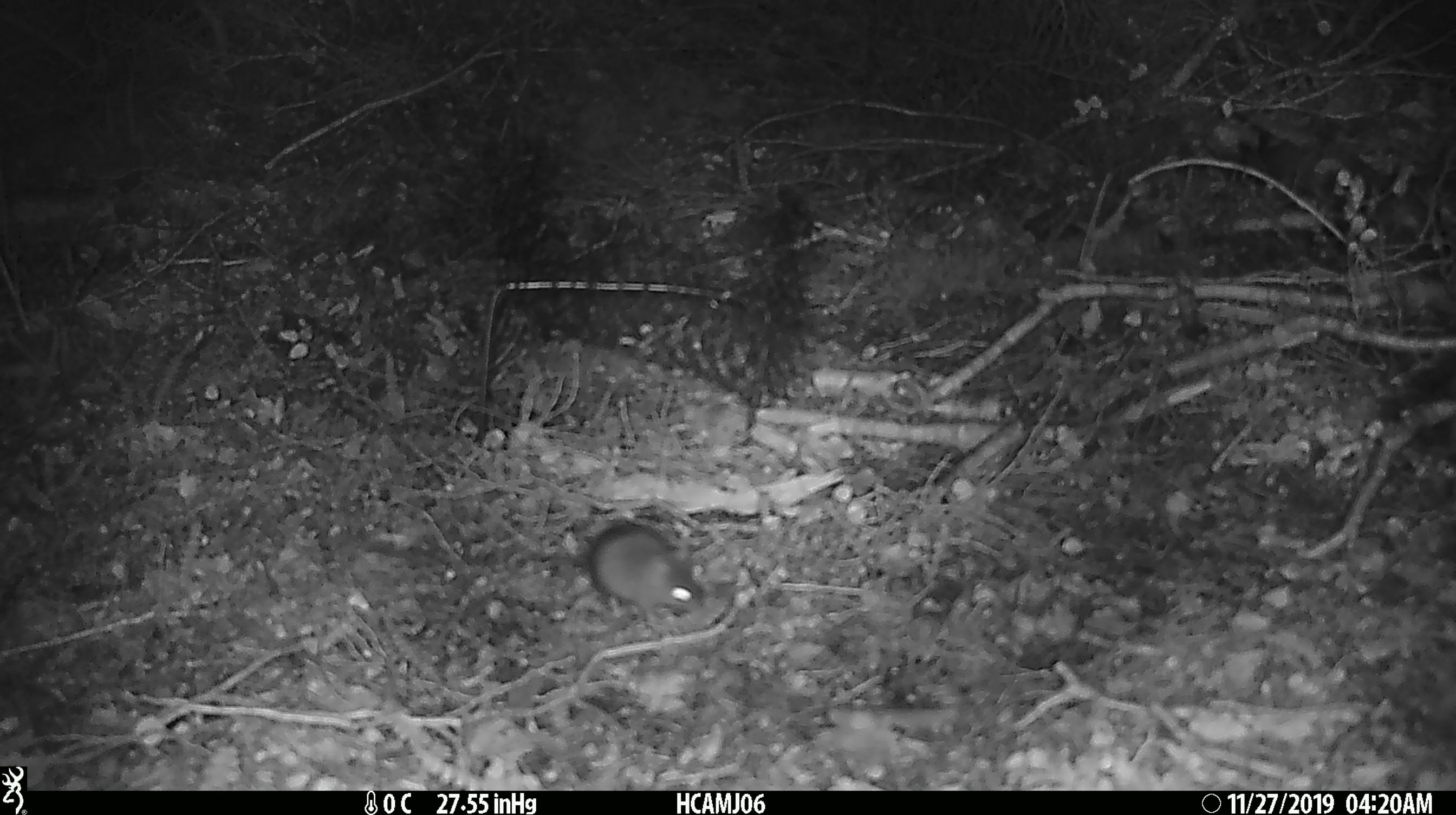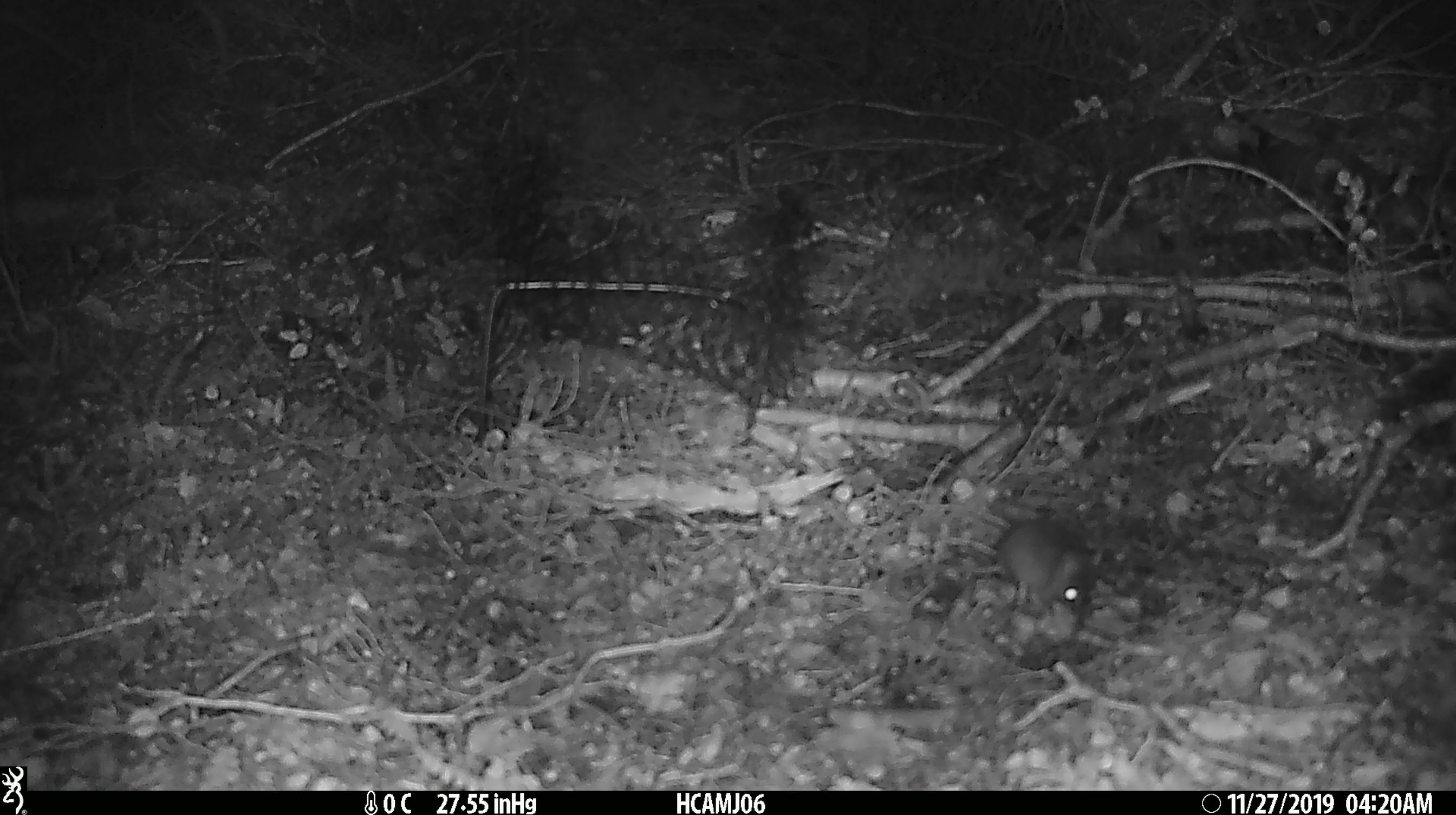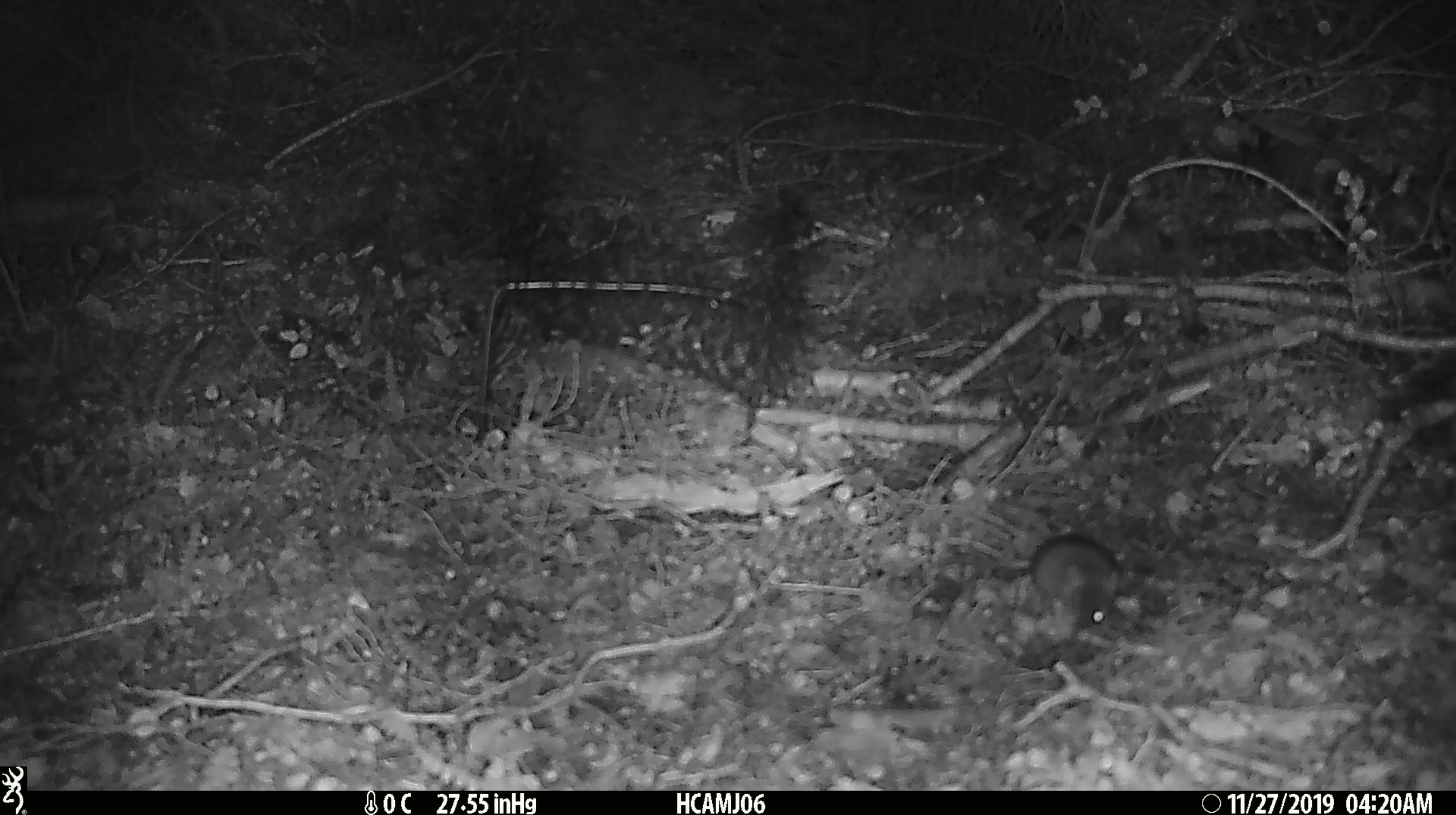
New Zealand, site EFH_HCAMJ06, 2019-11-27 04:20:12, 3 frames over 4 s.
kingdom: Animalia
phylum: Chordata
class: Mammalia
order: Rodentia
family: Muridae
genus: Mus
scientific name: Mus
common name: mouse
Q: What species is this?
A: Mouse (Mus).